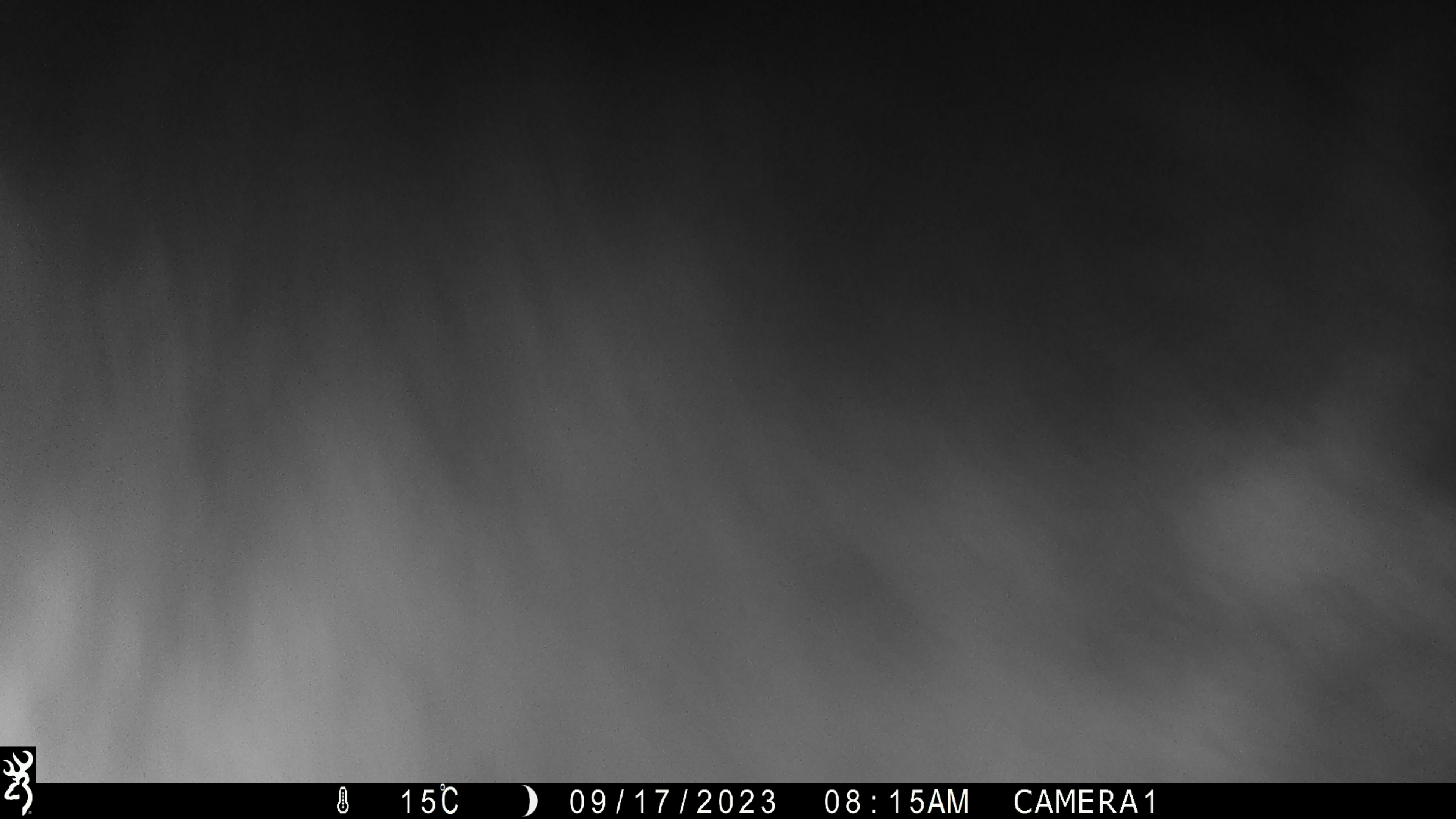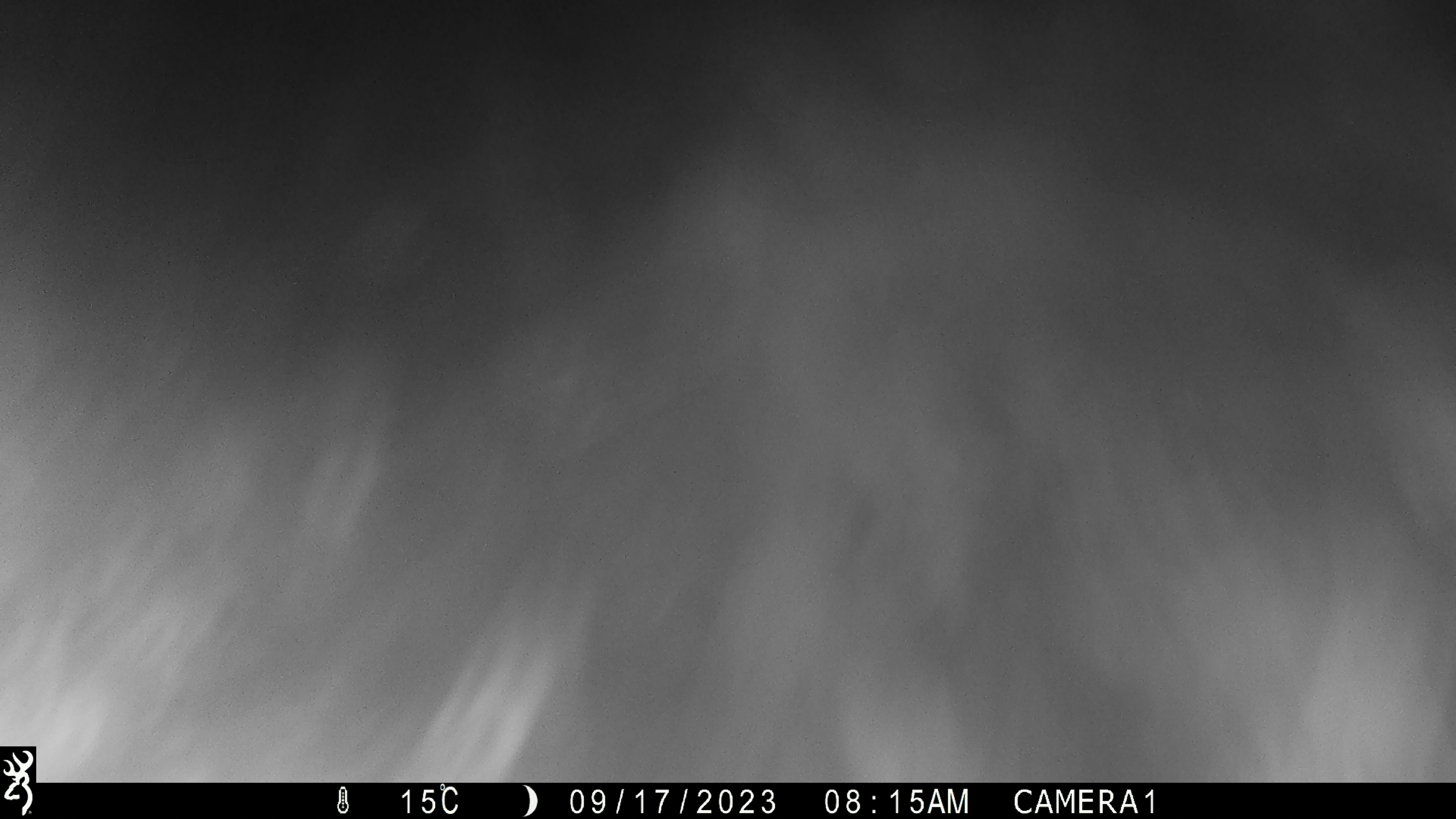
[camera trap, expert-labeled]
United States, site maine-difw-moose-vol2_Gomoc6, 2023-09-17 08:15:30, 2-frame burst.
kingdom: Animalia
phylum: Chordata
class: Mammalia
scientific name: Mammalia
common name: mammal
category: mammal sp.